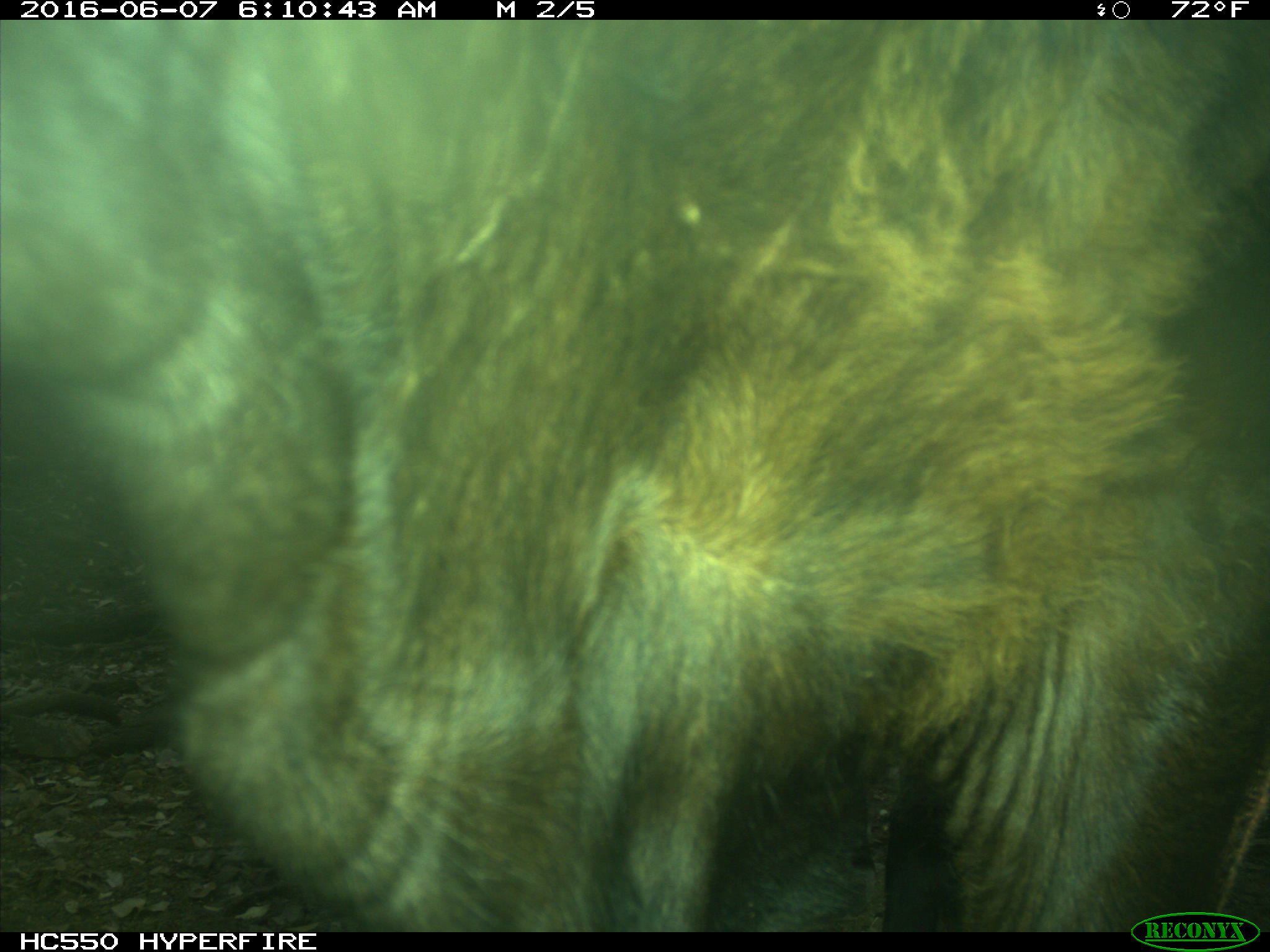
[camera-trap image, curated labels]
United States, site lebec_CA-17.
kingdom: Animalia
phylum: Chordata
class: Mammalia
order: Artiodactyla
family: Bovidae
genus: Bos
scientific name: Bos taurus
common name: domestic cow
Bos taurus (domestic cow).